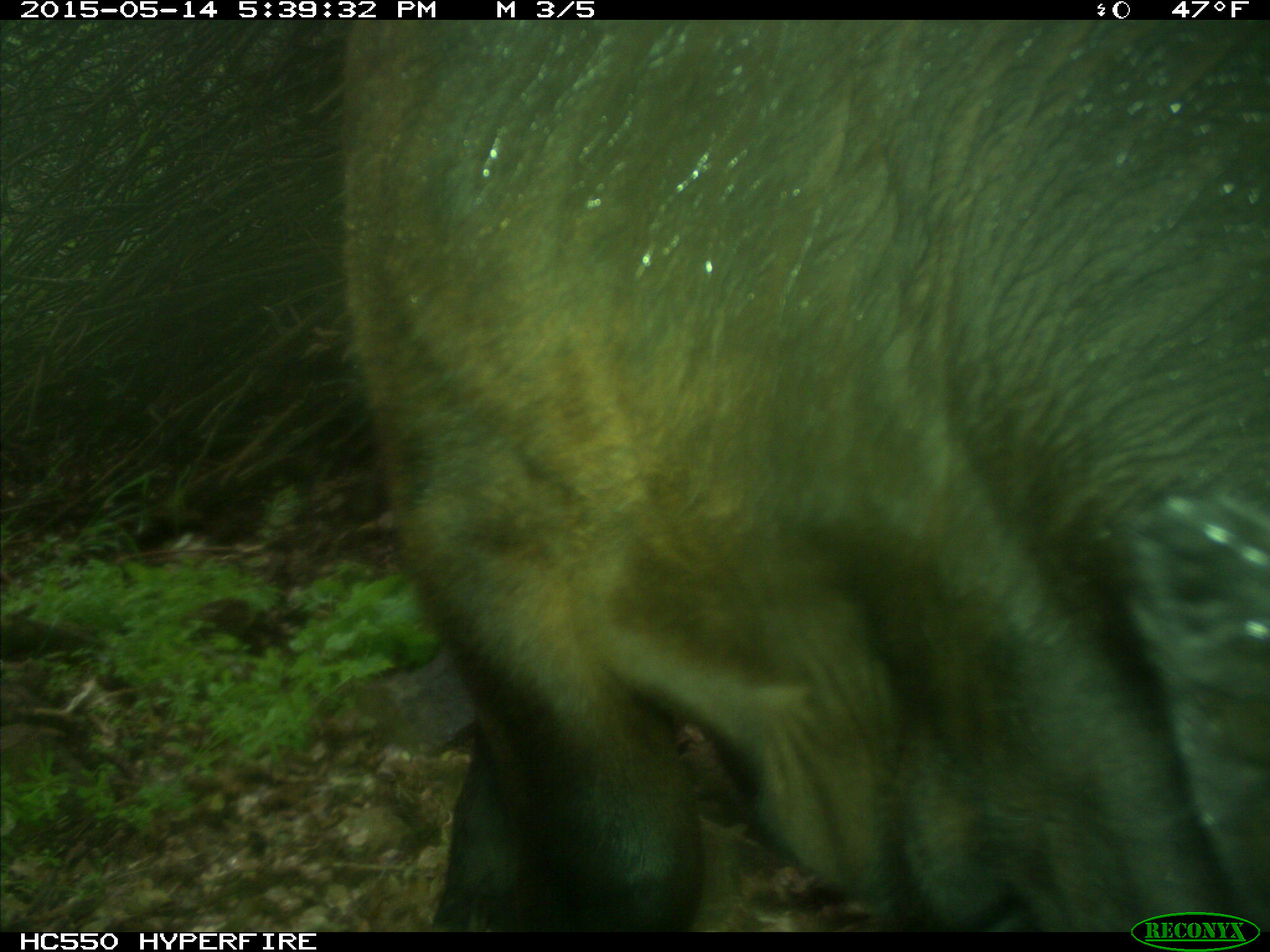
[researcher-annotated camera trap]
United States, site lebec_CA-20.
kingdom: Animalia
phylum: Chordata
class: Mammalia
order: Artiodactyla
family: Bovidae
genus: Bos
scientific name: Bos taurus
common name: domestic cow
Bos taurus (domestic cow).